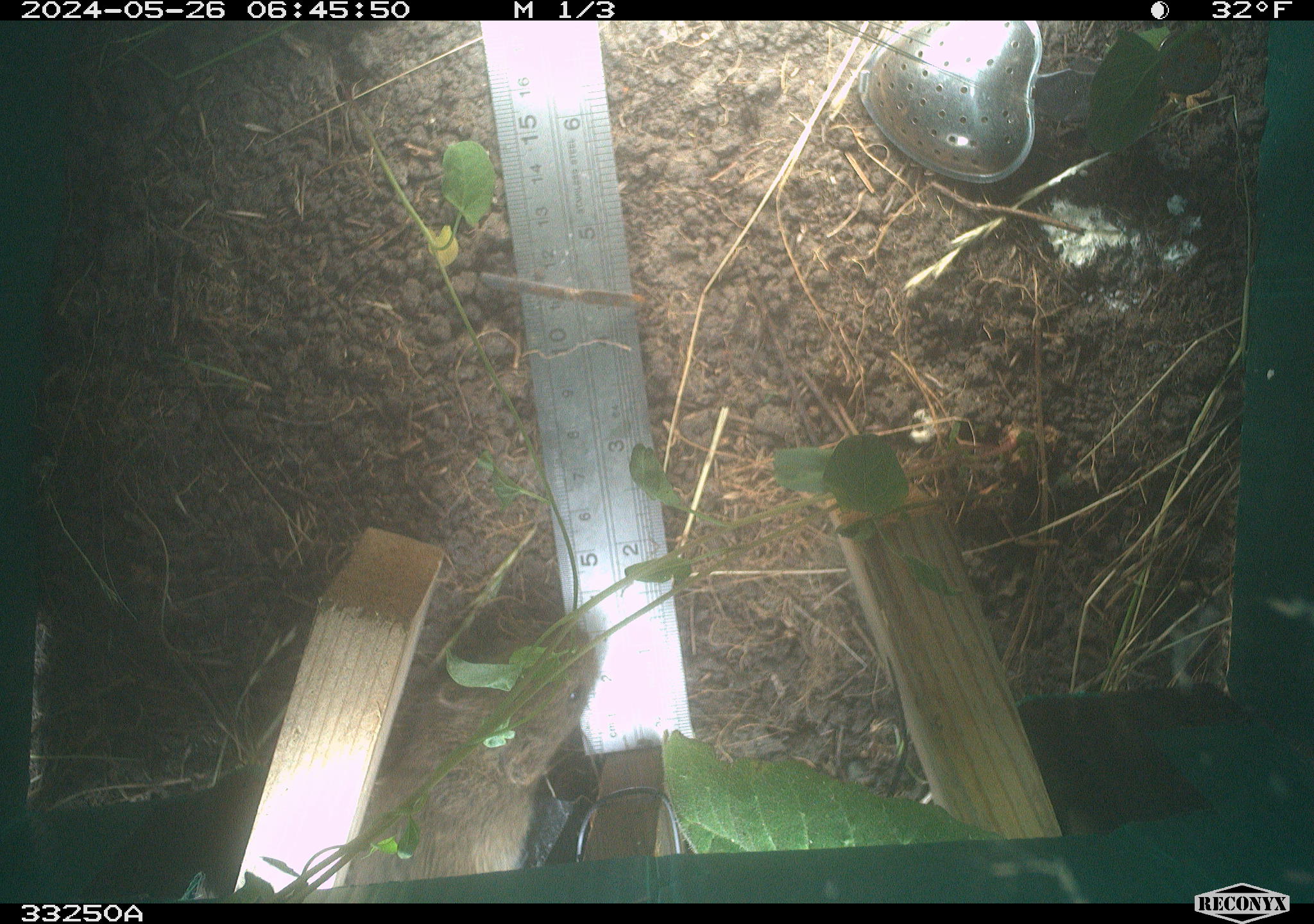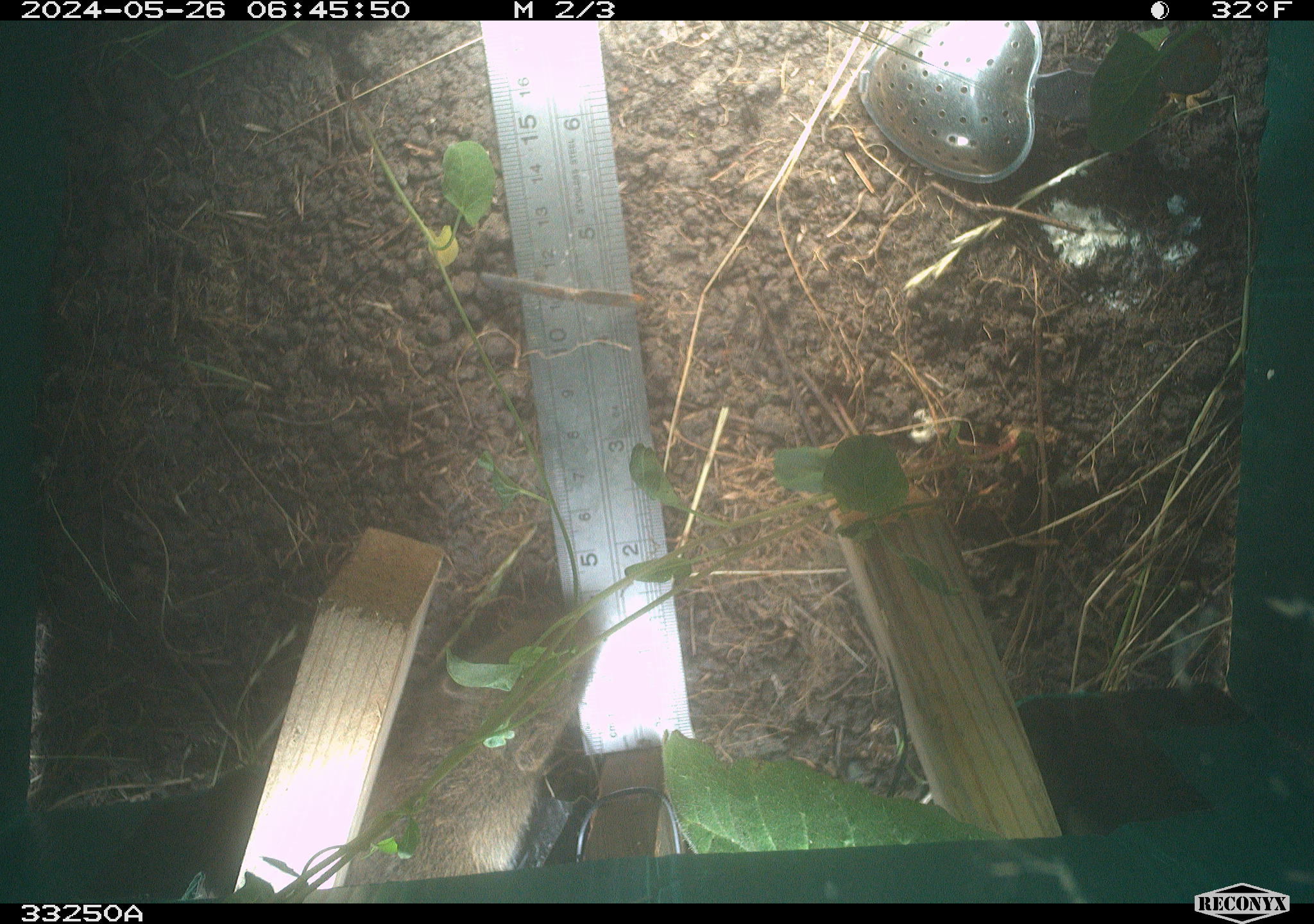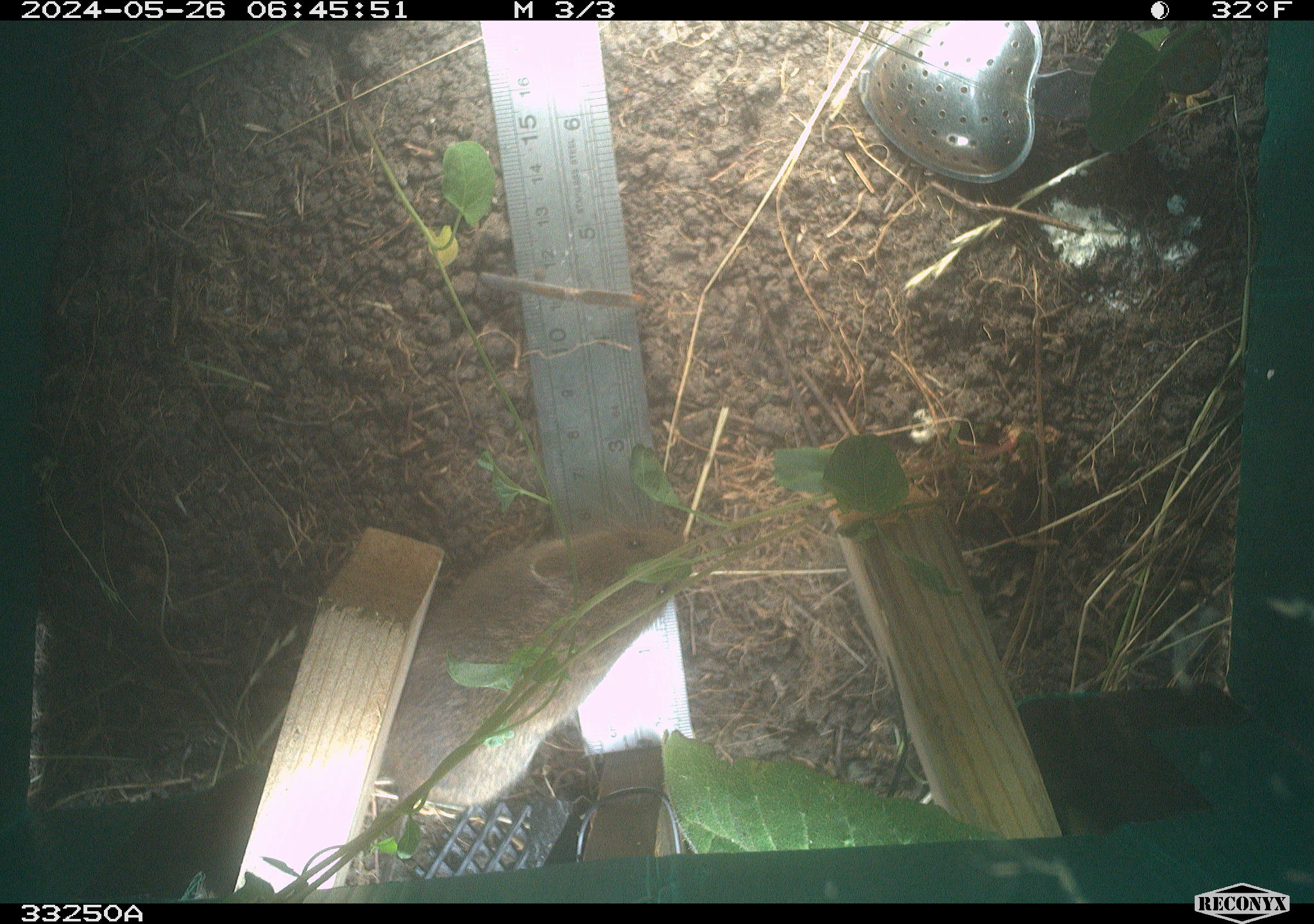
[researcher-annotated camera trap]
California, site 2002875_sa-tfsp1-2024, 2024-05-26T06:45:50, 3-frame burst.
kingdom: Animalia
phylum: Chordata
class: Mammalia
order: Rodentia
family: Cricetidae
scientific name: Arvicolinae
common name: voles, lemmings, and muskrats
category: arvicolinae subfamily